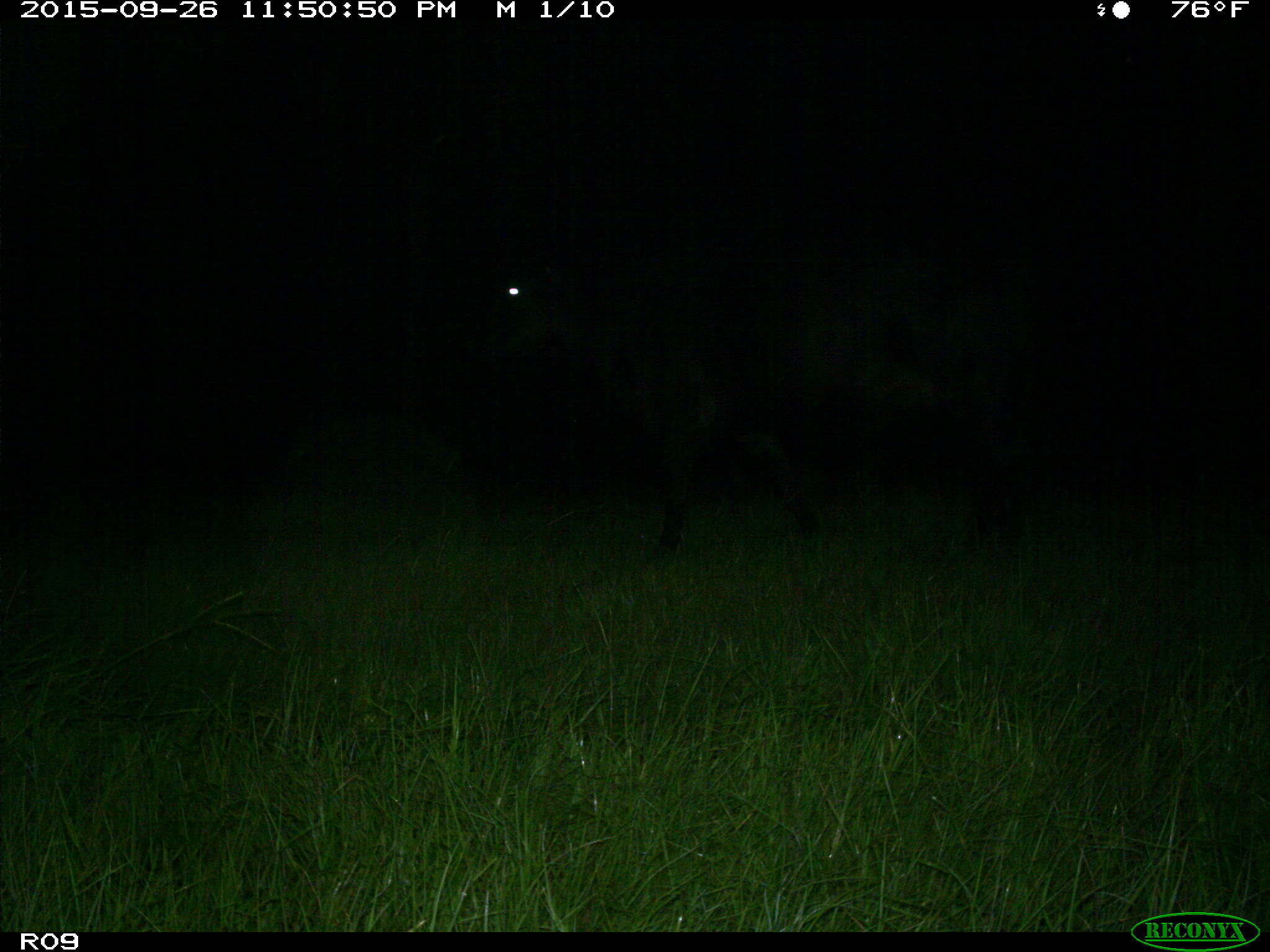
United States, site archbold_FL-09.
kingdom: Animalia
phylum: Chordata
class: Mammalia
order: Artiodactyla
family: Bovidae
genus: Bos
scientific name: Bos taurus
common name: domestic cow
Bos taurus (domestic cow).